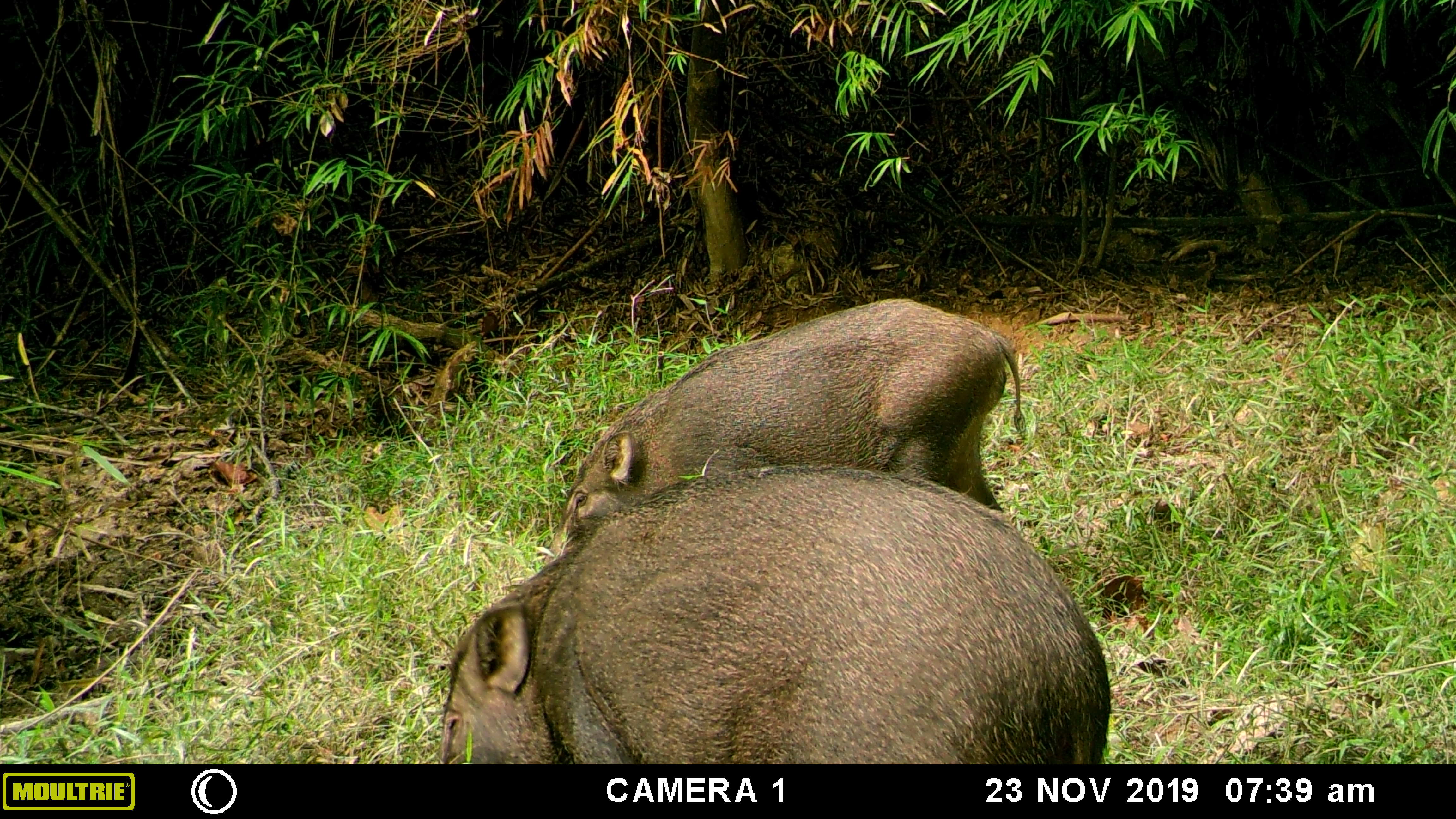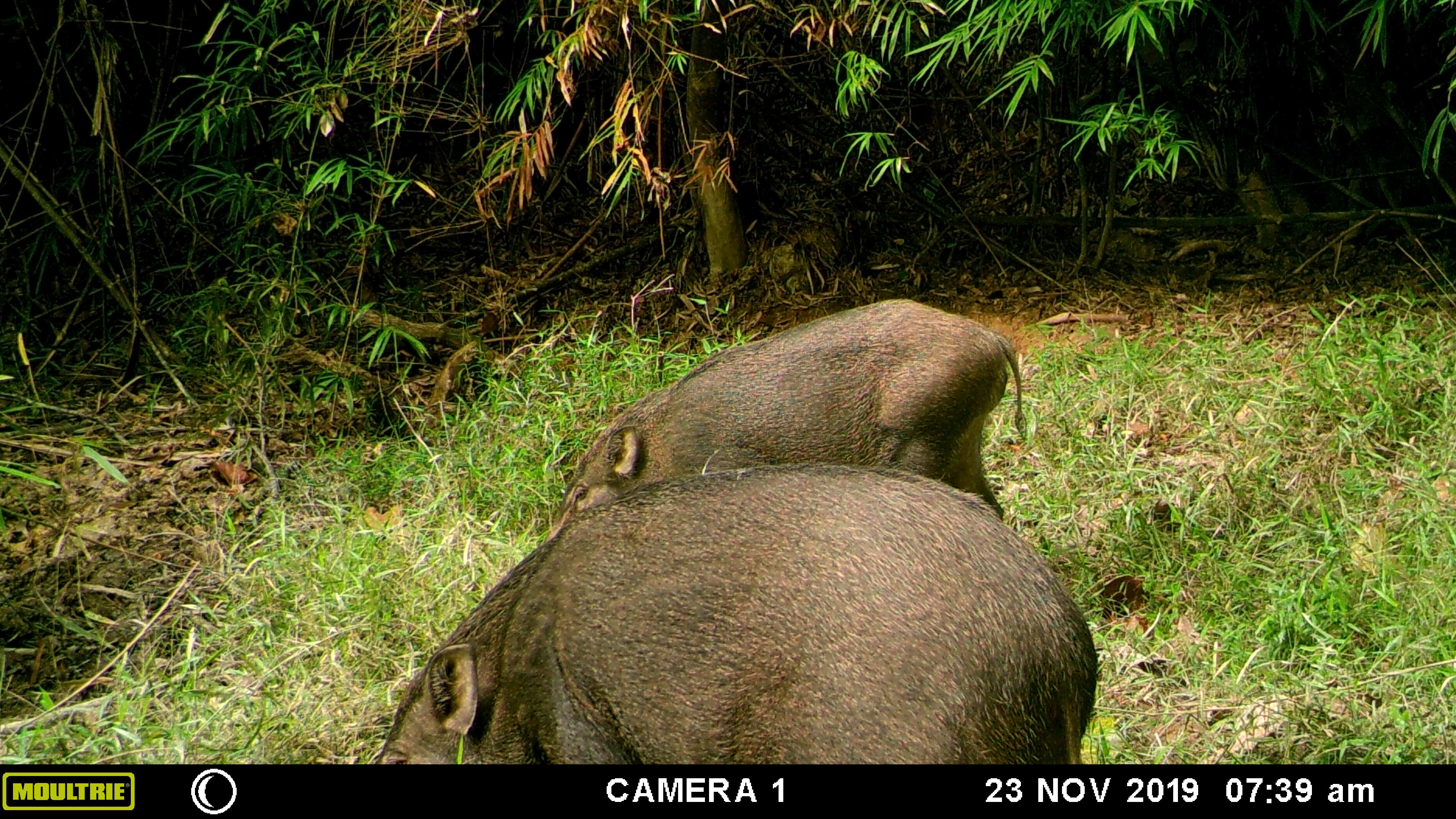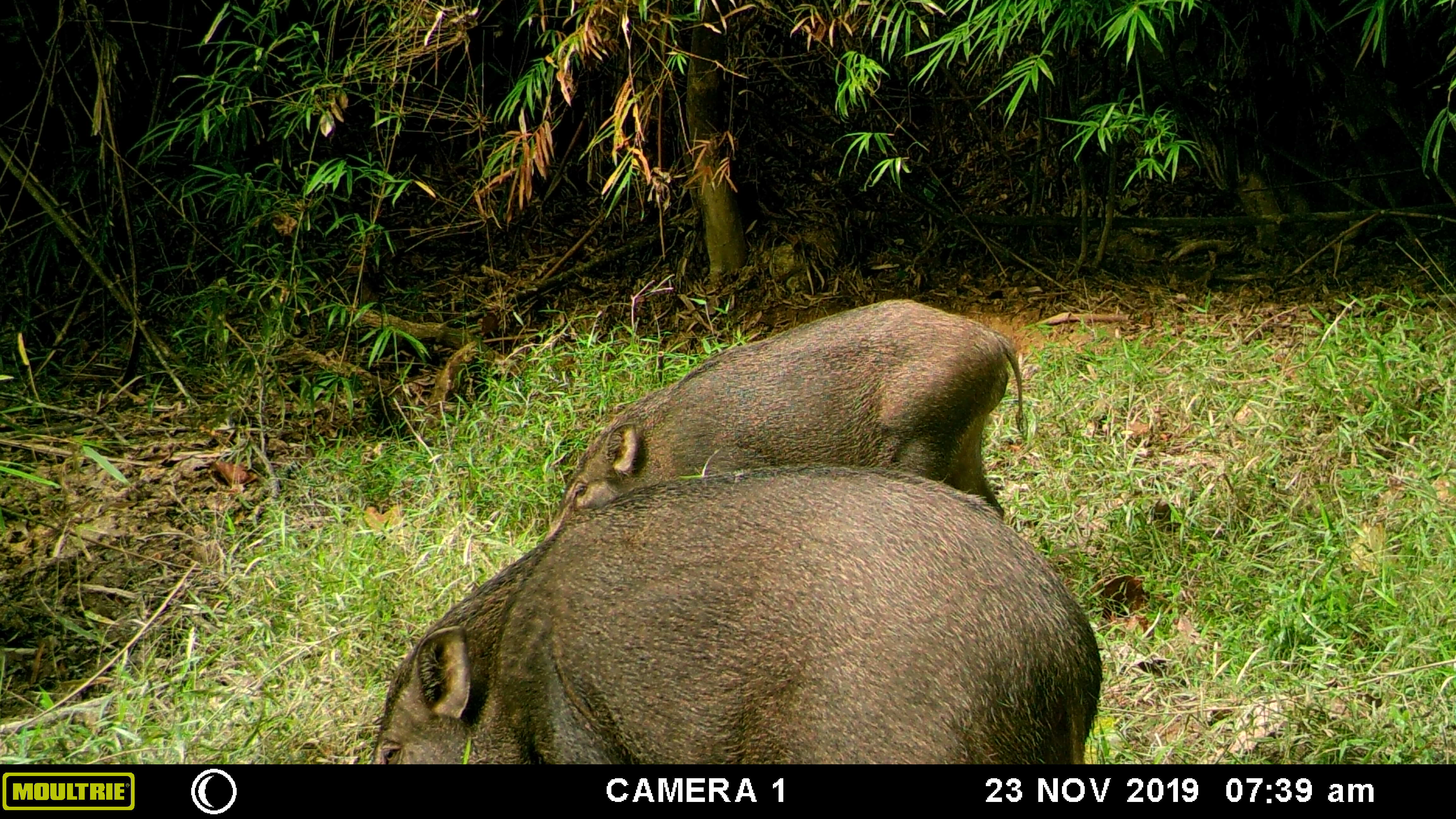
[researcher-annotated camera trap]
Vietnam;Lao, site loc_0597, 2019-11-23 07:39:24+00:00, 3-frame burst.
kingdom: Animalia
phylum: Chordata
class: Mammalia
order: Artiodactyla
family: Suidae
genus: Sus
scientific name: Sus scrofa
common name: eurasian wild pig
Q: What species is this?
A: Eurasian wild pig (Sus scrofa).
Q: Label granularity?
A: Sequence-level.